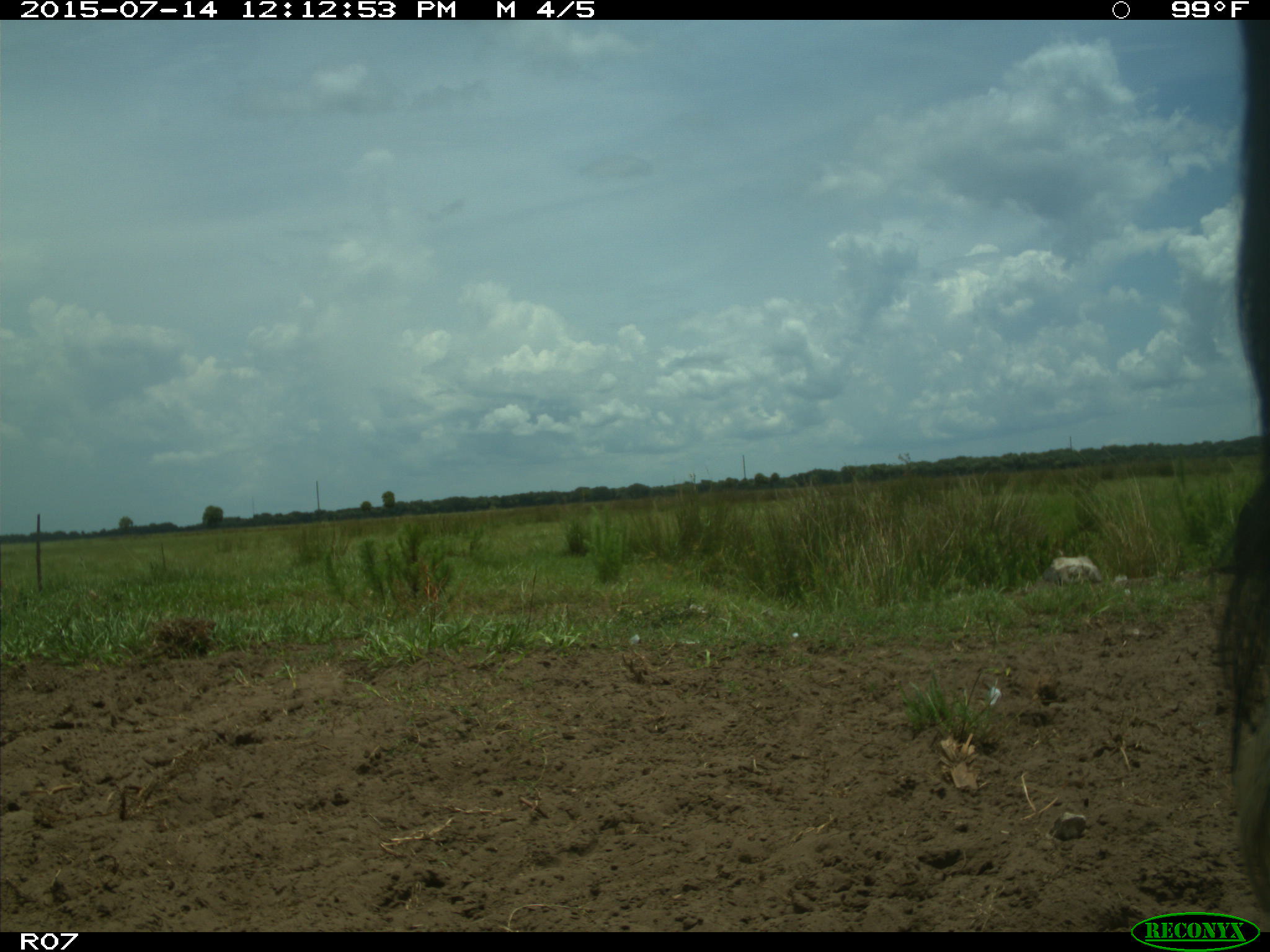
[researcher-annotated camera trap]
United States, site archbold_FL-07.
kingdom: Animalia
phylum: Chordata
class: Mammalia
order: Artiodactyla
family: Bovidae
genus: Bos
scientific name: Bos taurus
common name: domestic cow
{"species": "Bos taurus (domestic cow)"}